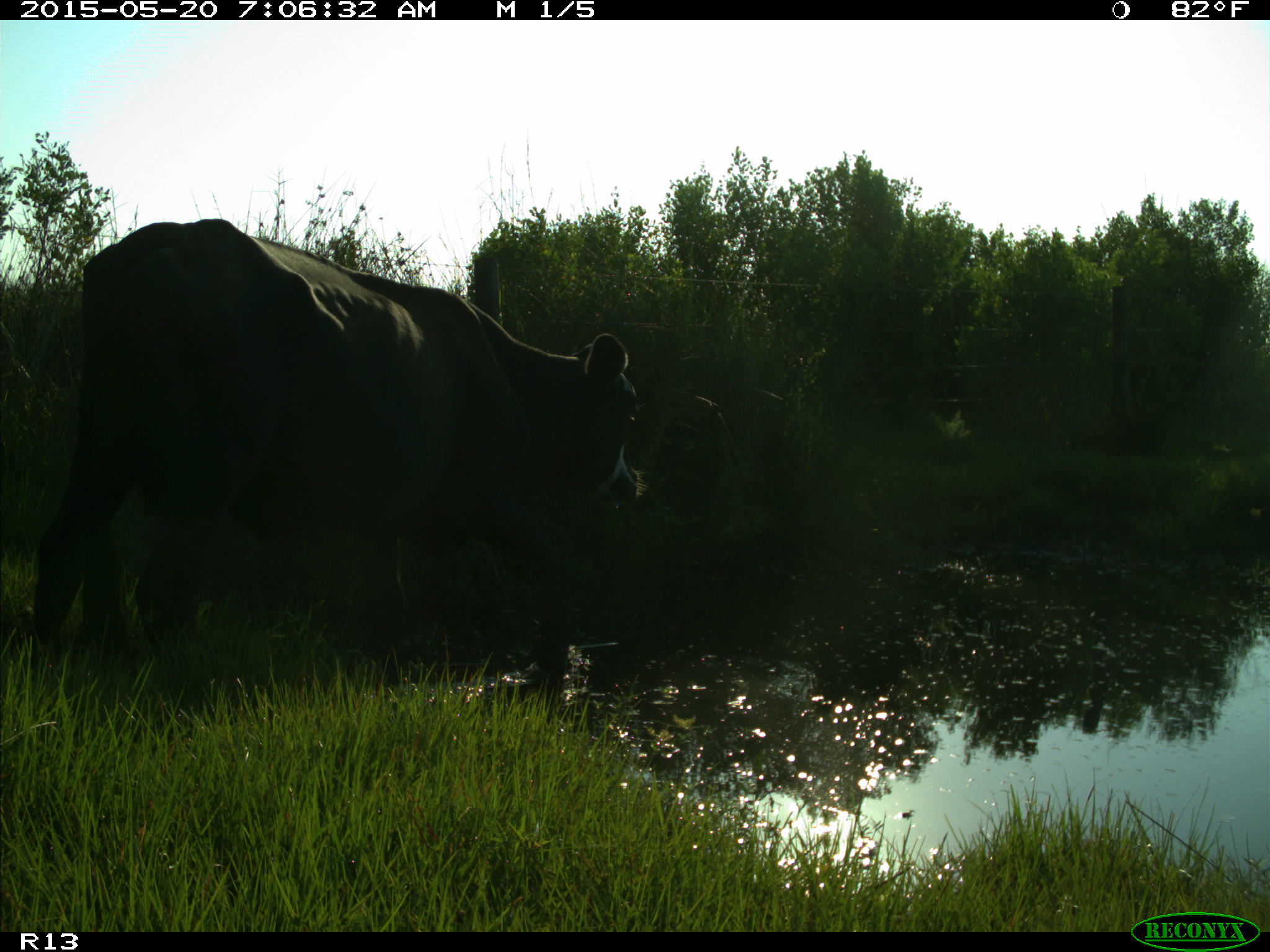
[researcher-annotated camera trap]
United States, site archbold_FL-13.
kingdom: Animalia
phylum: Chordata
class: Mammalia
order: Artiodactyla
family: Bovidae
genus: Bos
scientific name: Bos taurus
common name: domestic cow